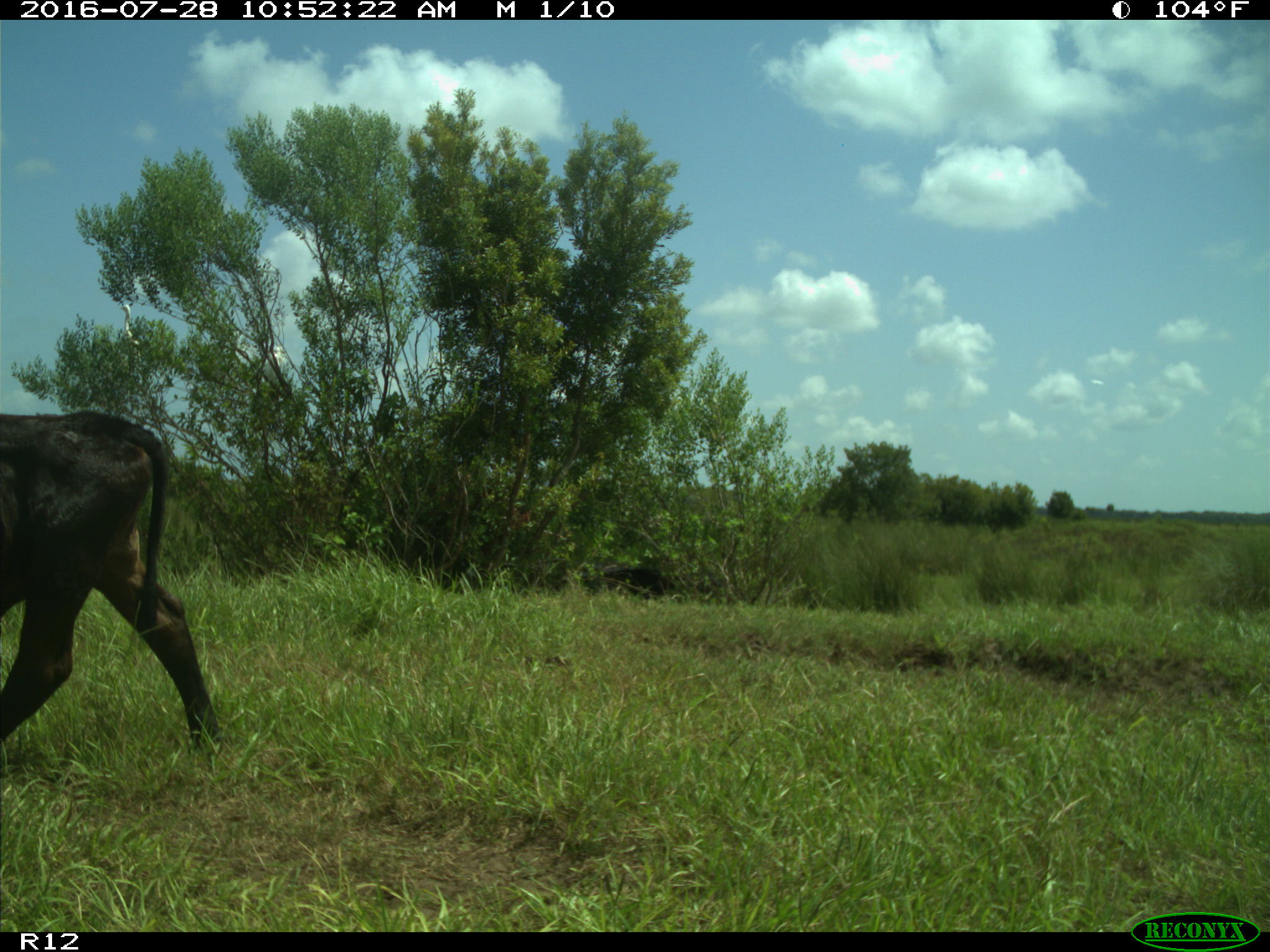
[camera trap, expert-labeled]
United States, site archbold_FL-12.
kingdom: Animalia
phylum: Chordata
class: Mammalia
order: Artiodactyla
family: Bovidae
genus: Bos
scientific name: Bos taurus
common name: domestic cow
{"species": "Bos taurus (domestic cow)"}